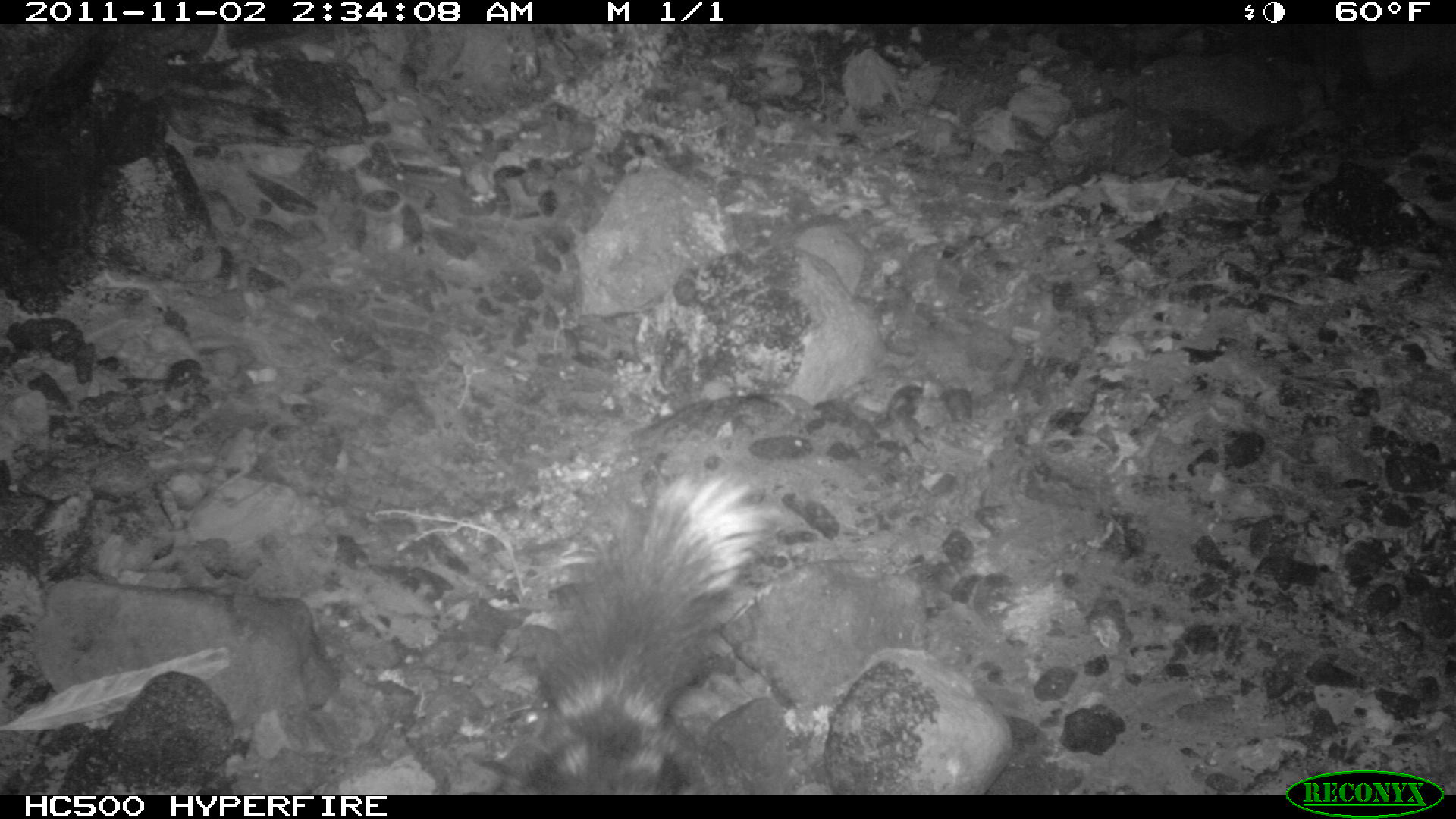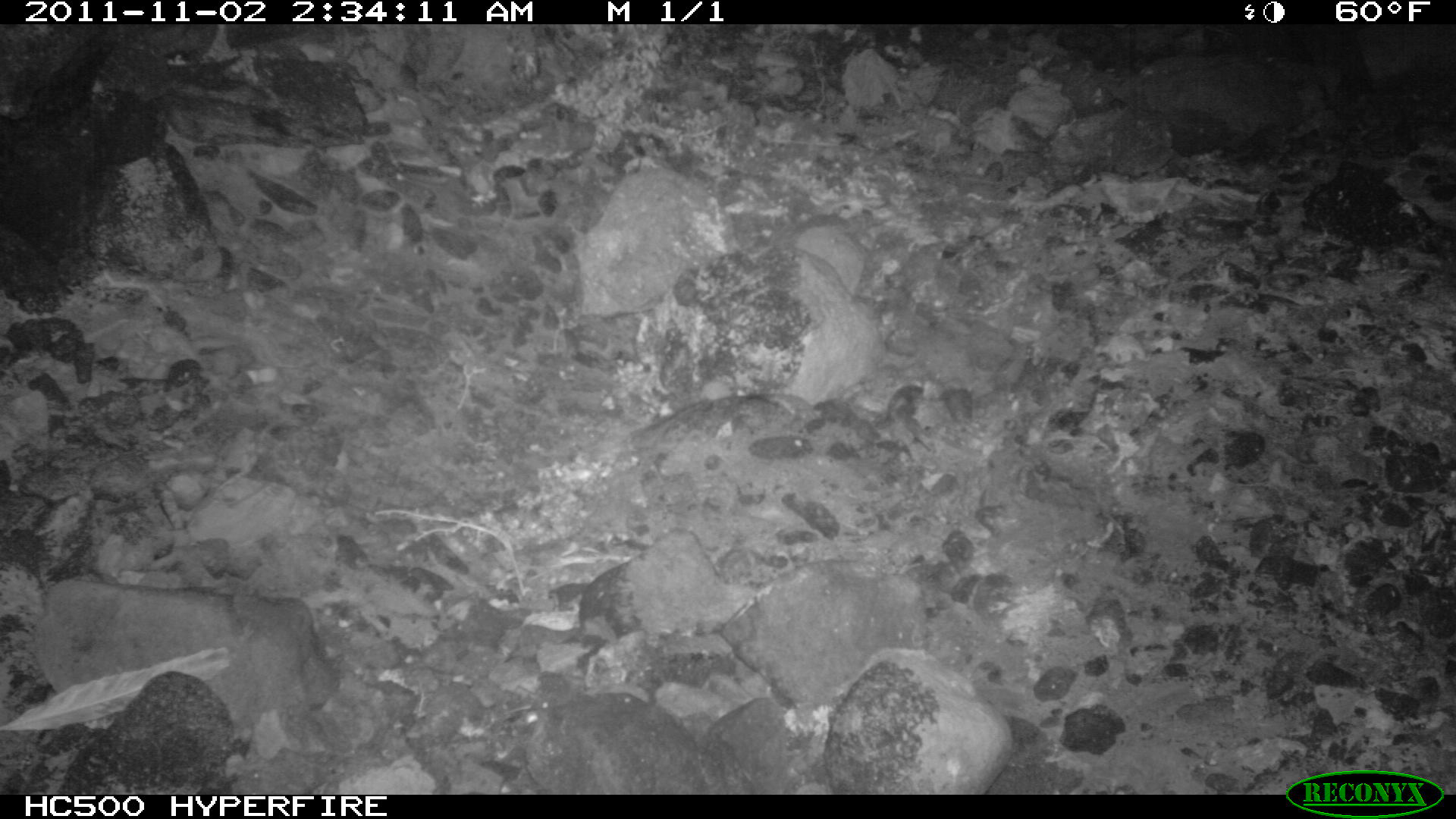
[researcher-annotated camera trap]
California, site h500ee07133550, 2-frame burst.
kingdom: Animalia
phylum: Chordata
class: Mammalia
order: Carnivora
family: Mephitidae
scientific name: Mephitidae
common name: skunk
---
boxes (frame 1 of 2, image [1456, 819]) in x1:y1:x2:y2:
skunk: 518:473:783:795